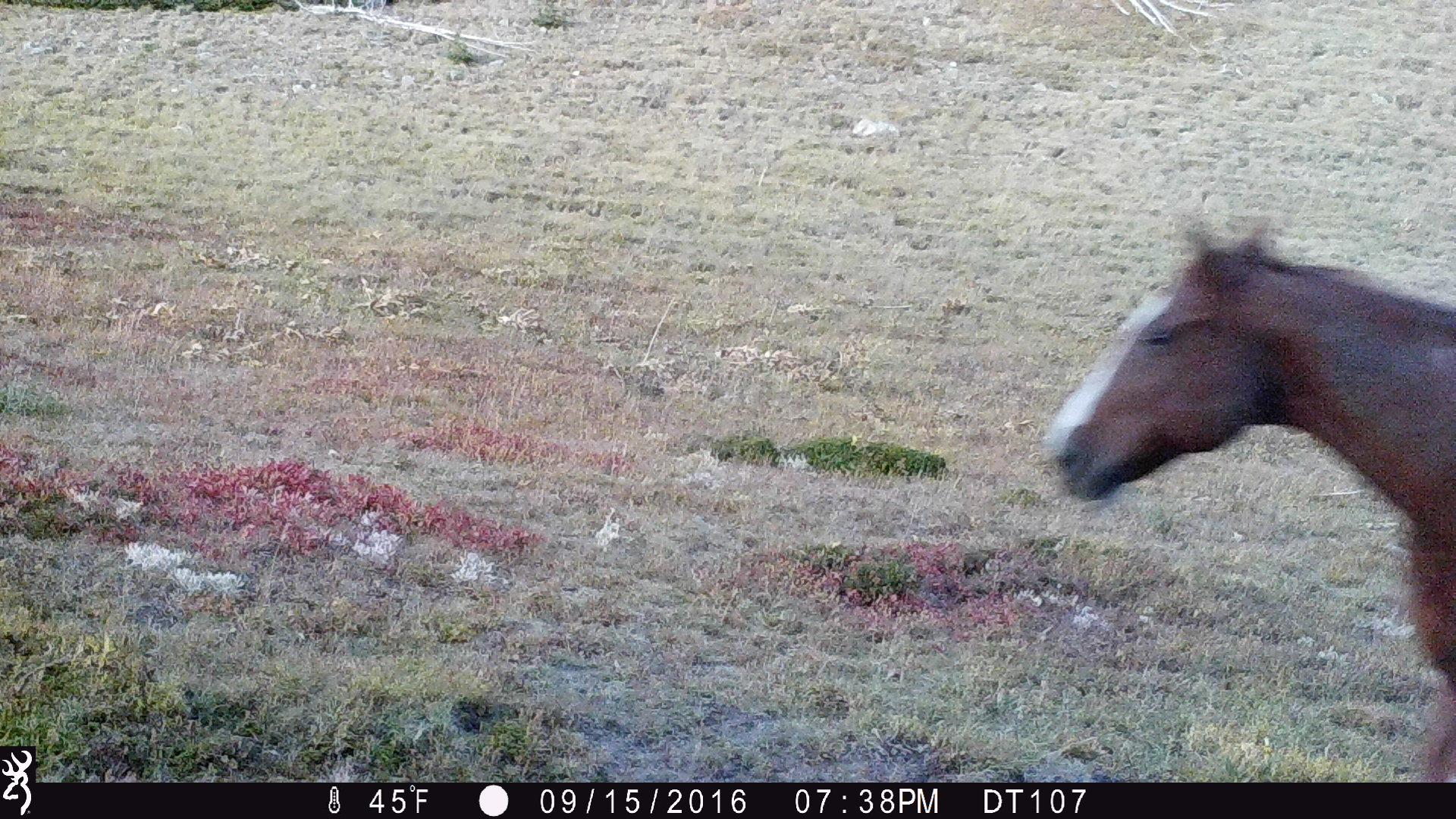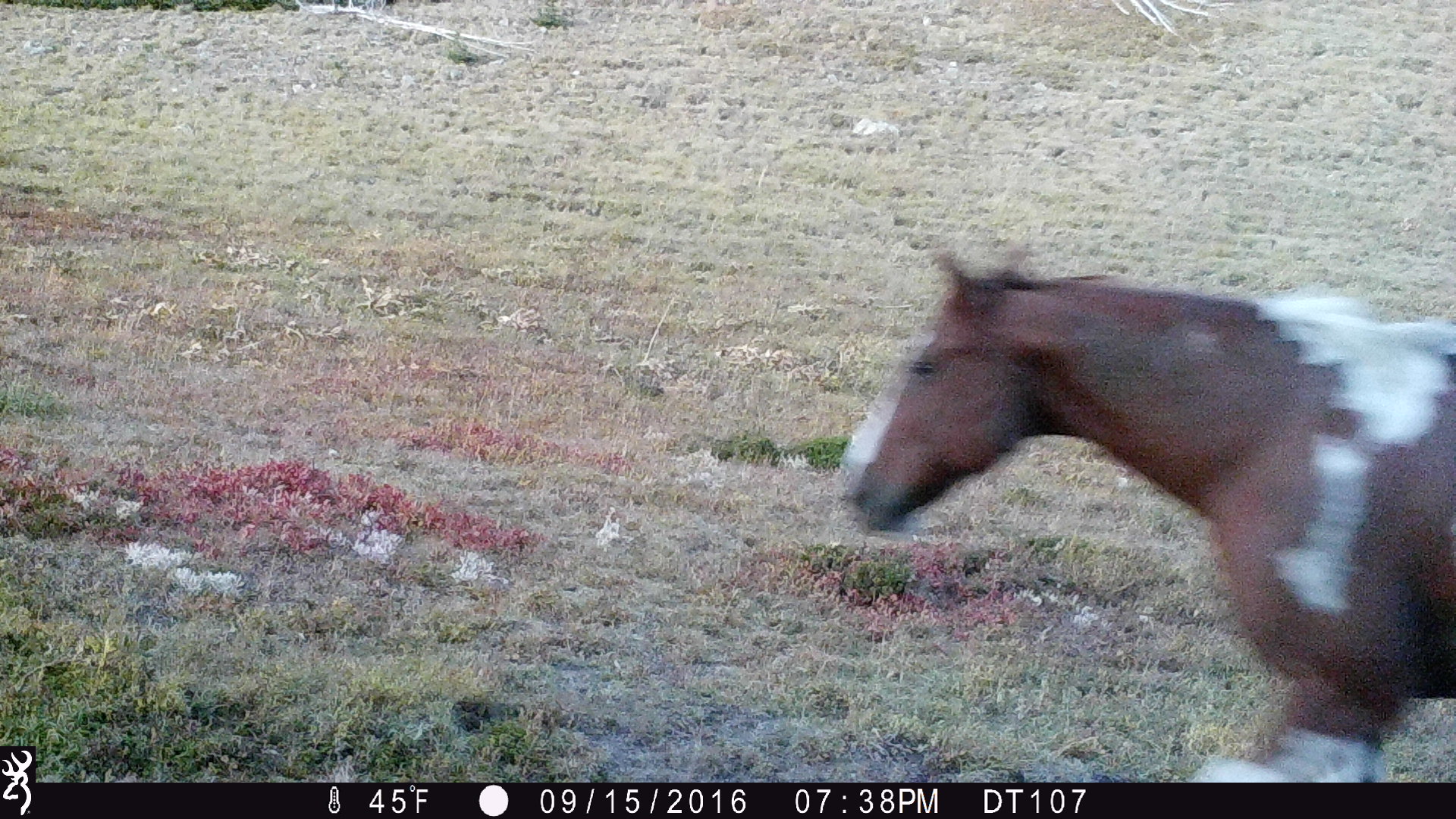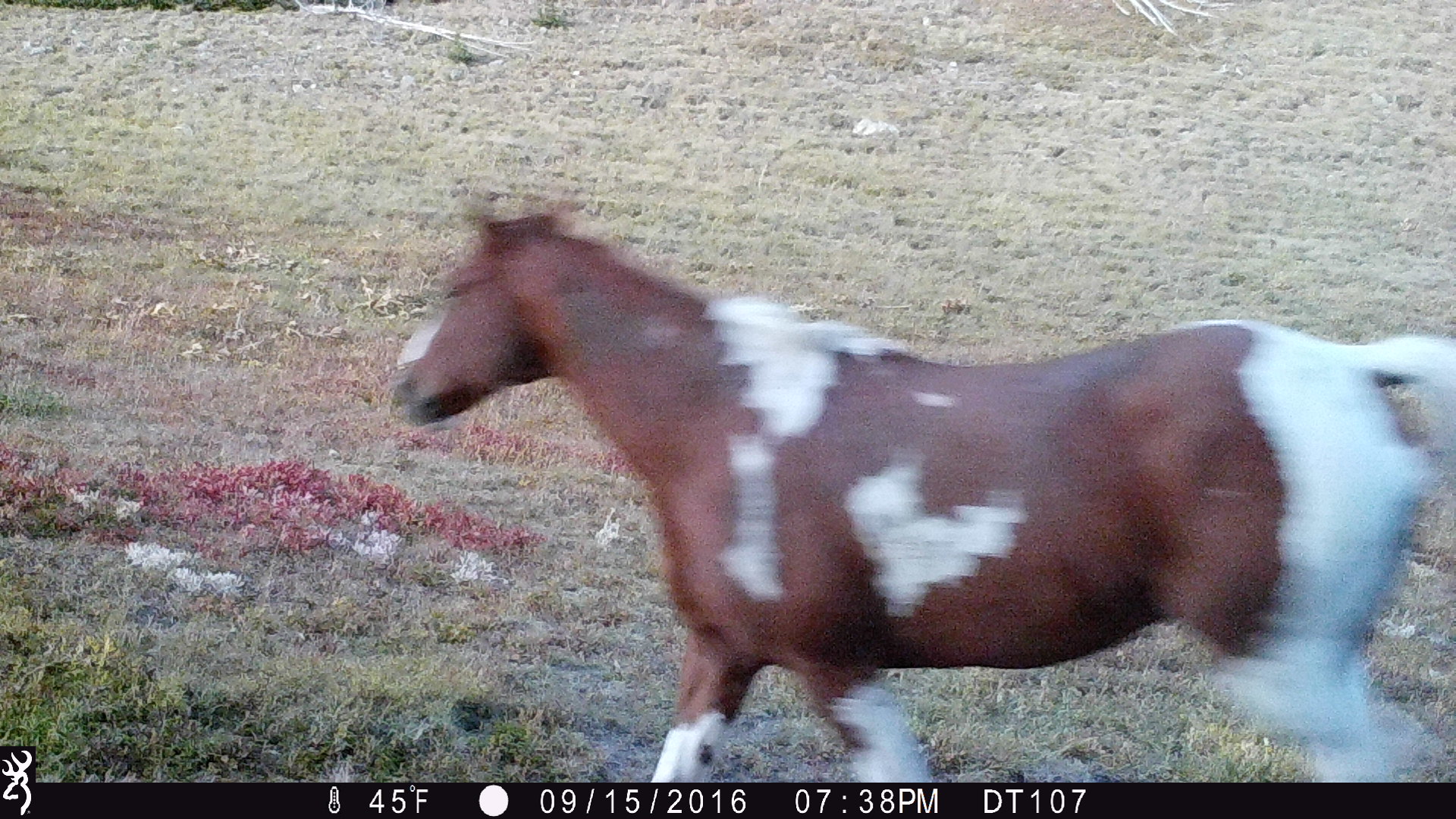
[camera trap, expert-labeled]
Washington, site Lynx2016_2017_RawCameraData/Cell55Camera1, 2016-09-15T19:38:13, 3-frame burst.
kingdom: Animalia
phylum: Chordata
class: Mammalia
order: Perissodactyla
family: Equidae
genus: Equus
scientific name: Equus caballus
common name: domestic horse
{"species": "domestic horse (Equus caballus)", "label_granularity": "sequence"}